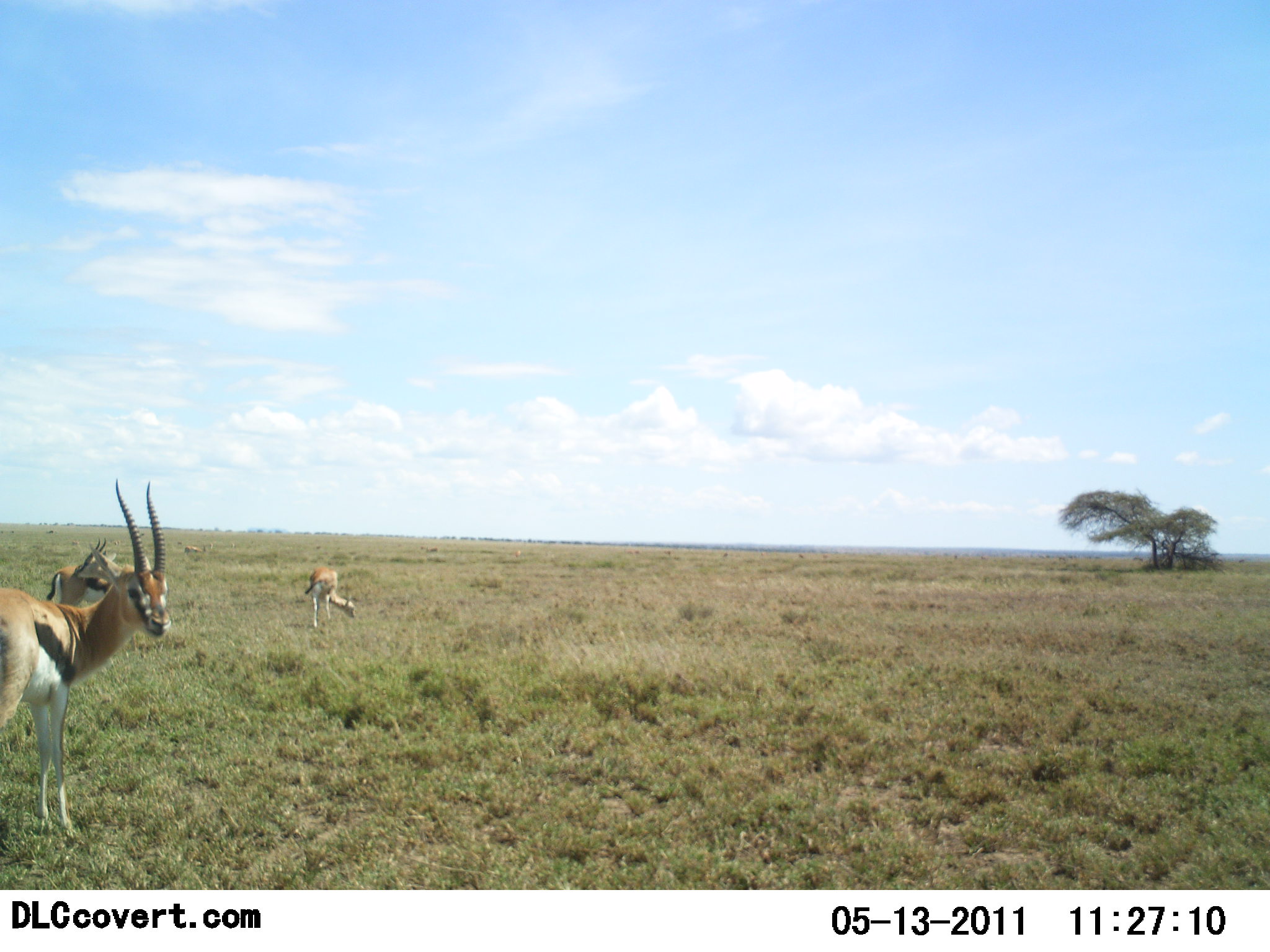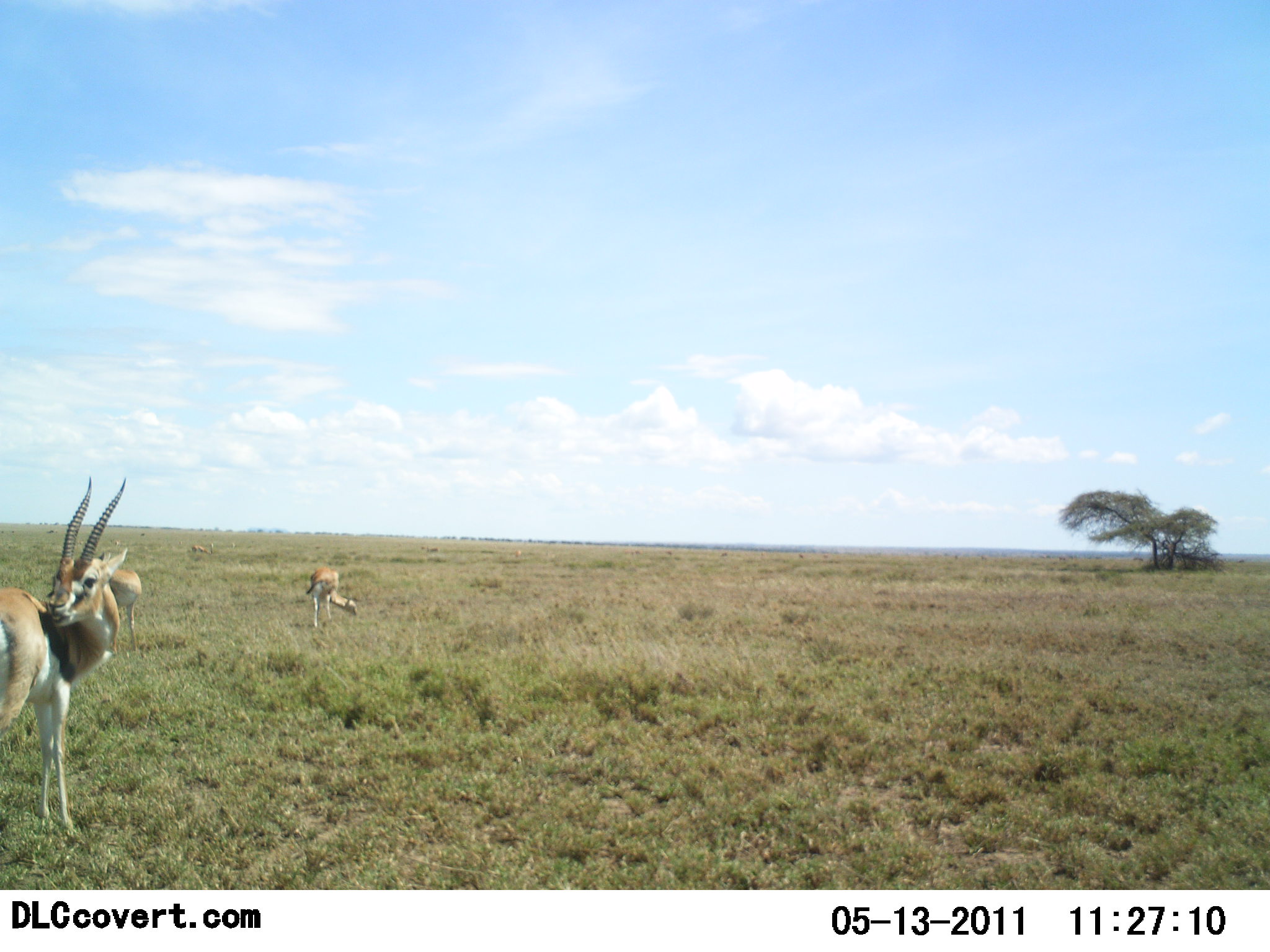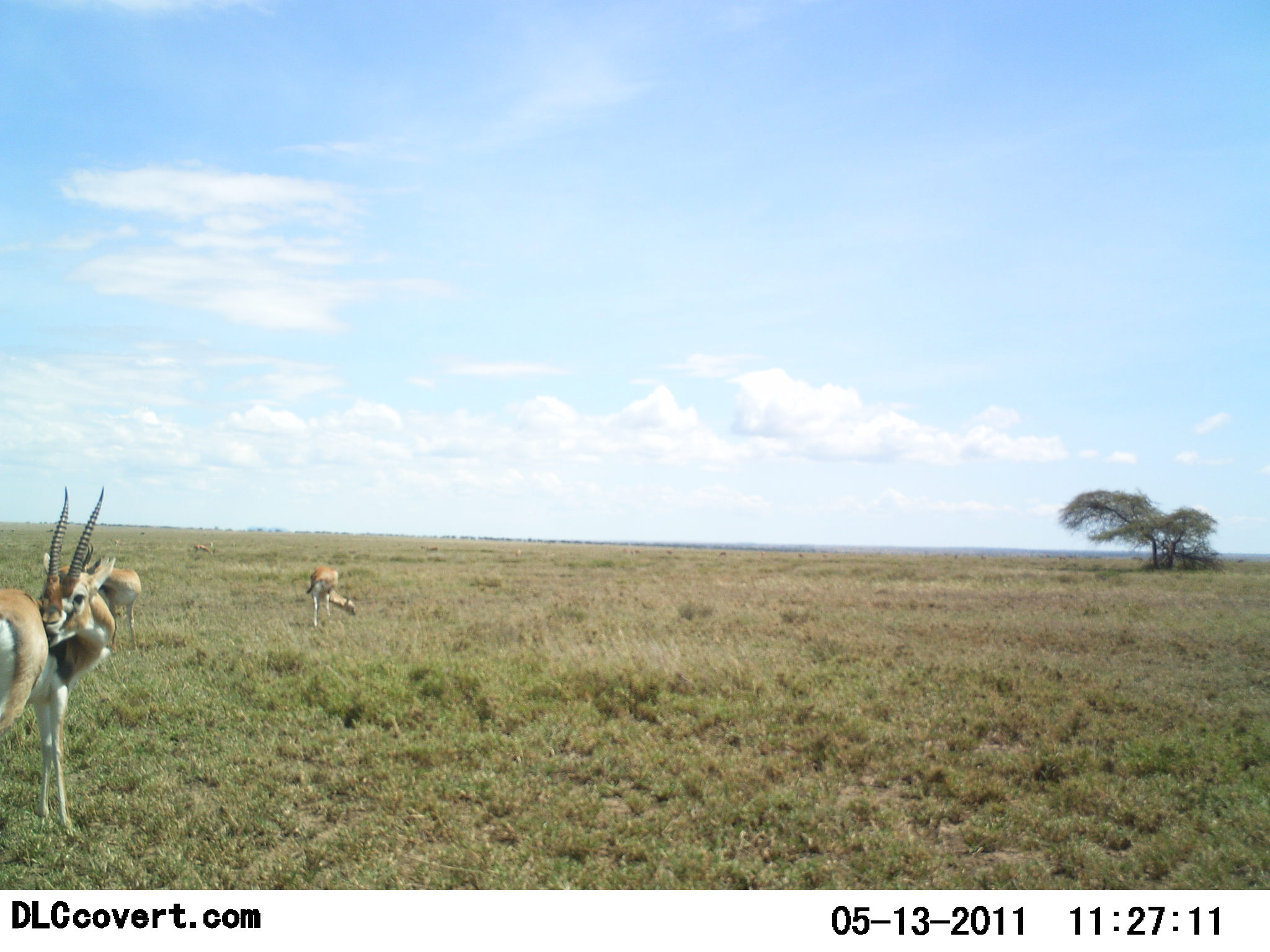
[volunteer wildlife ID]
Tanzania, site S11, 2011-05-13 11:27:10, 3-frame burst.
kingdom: Animalia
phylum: Chordata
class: Mammalia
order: Artiodactyla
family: Bovidae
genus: Eudorcas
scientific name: Eudorcas thomsonii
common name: thomson's gazelle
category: gazellethomsons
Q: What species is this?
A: Gazellethomsons (thomson's gazelle) (Eudorcas thomsonii).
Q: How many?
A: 3.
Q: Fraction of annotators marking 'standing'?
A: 100%.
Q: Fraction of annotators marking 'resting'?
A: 0%.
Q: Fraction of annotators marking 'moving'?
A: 10%.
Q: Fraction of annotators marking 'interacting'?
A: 0%.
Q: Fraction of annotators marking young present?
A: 0%.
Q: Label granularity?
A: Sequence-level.